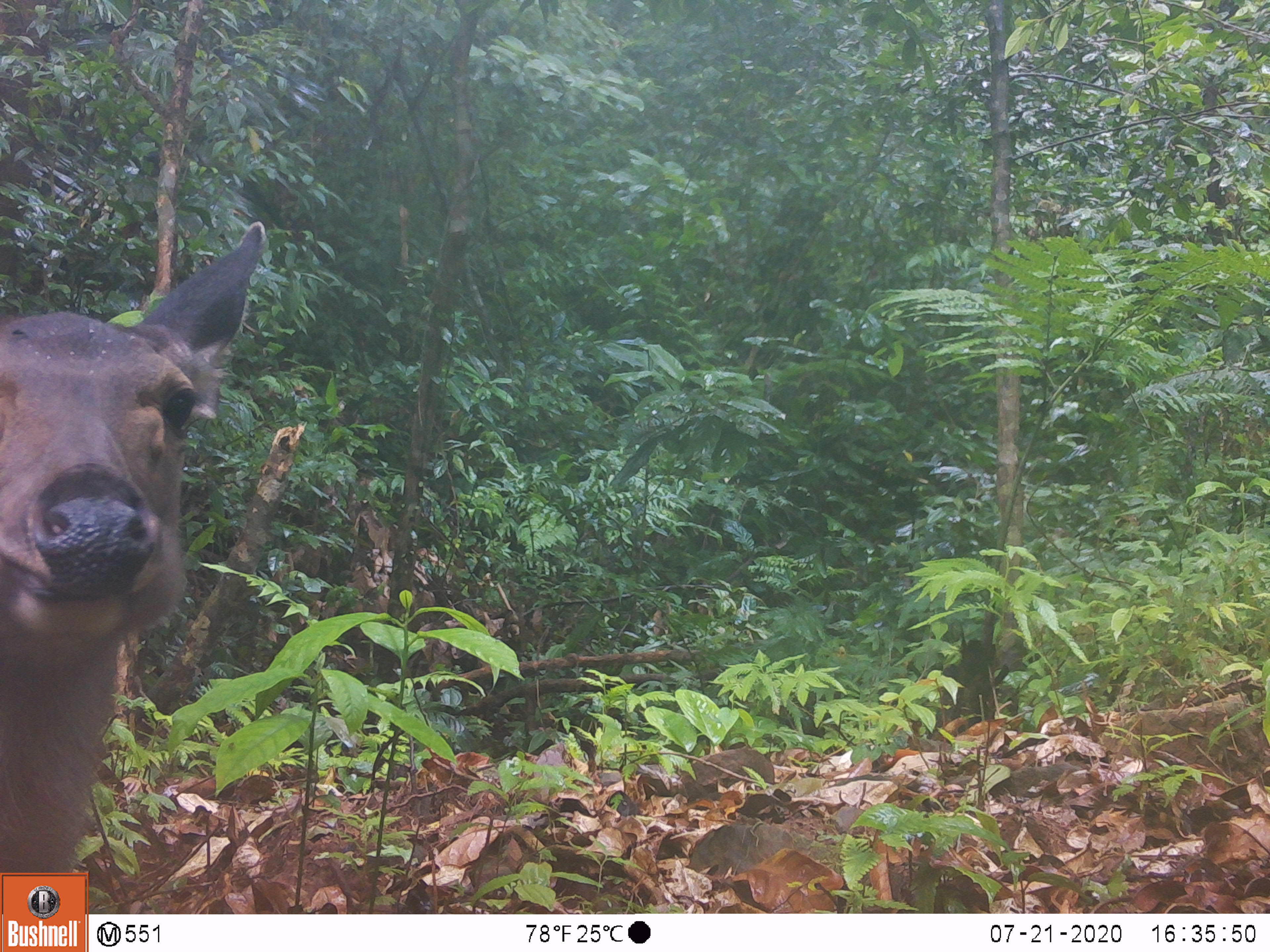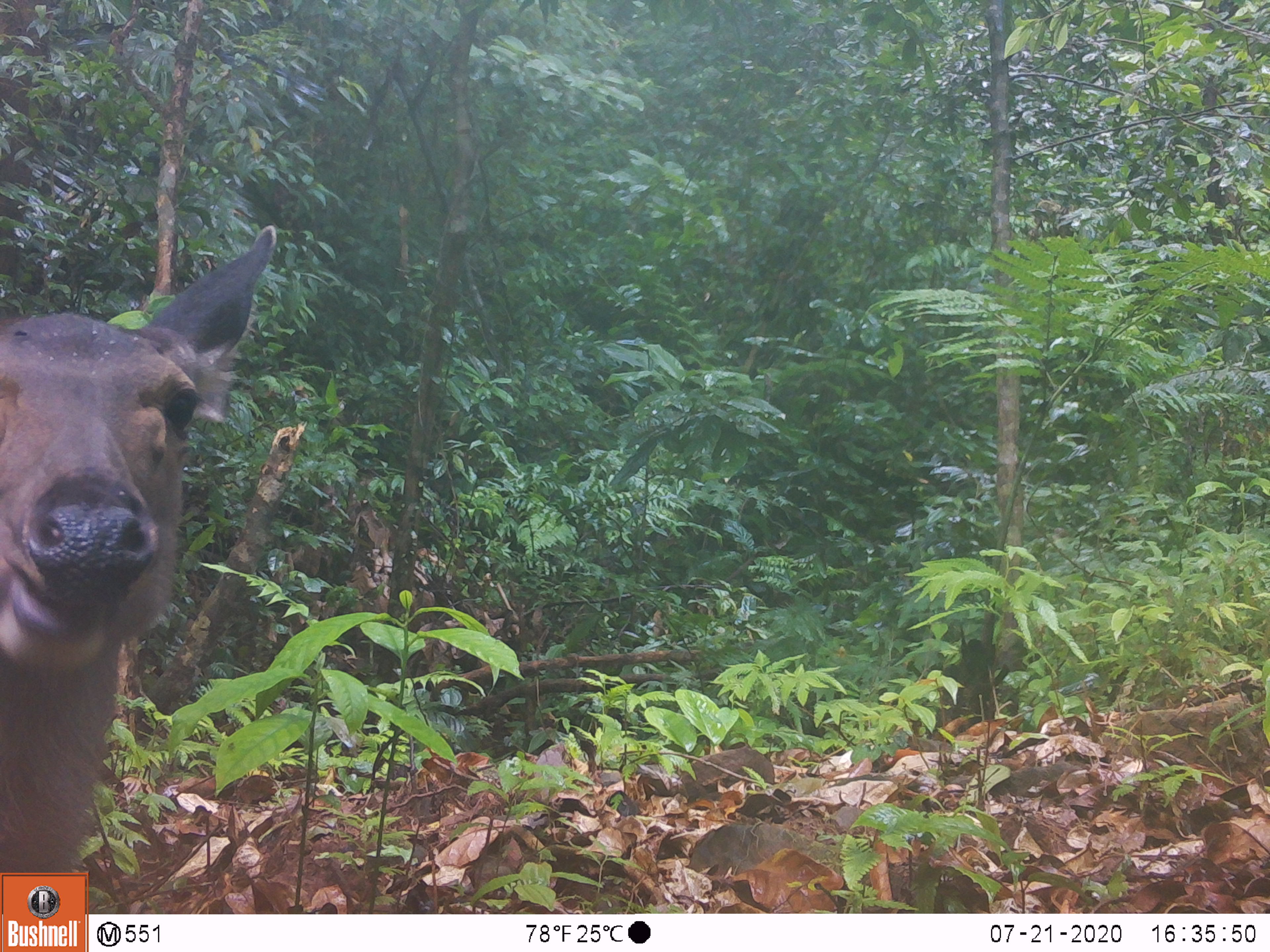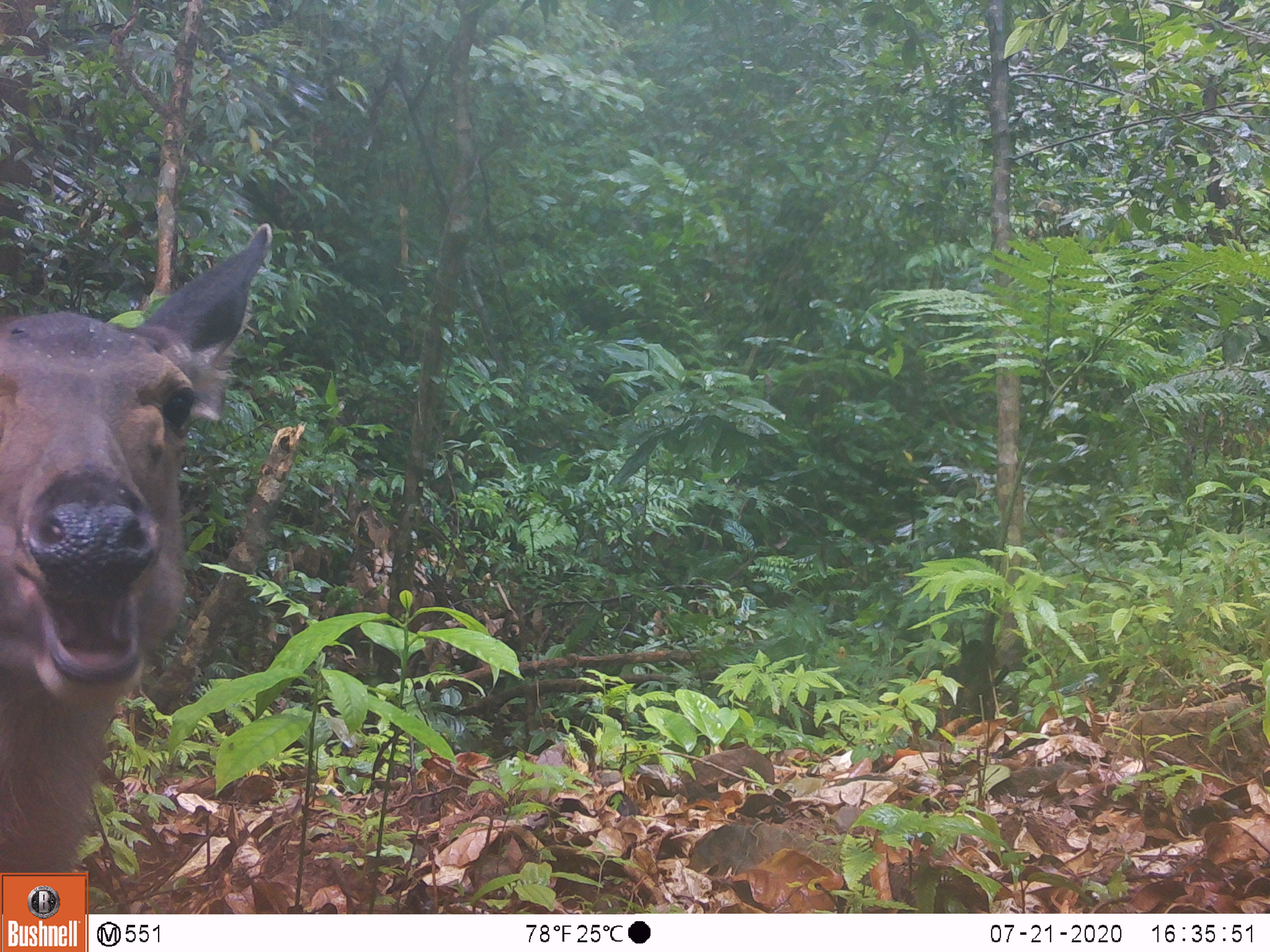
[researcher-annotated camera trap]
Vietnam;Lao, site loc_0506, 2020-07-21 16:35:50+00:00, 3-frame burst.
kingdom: Animalia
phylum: Chordata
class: Mammalia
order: Artiodactyla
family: Cervidae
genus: Rusa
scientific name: Rusa unicolor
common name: sambar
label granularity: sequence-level